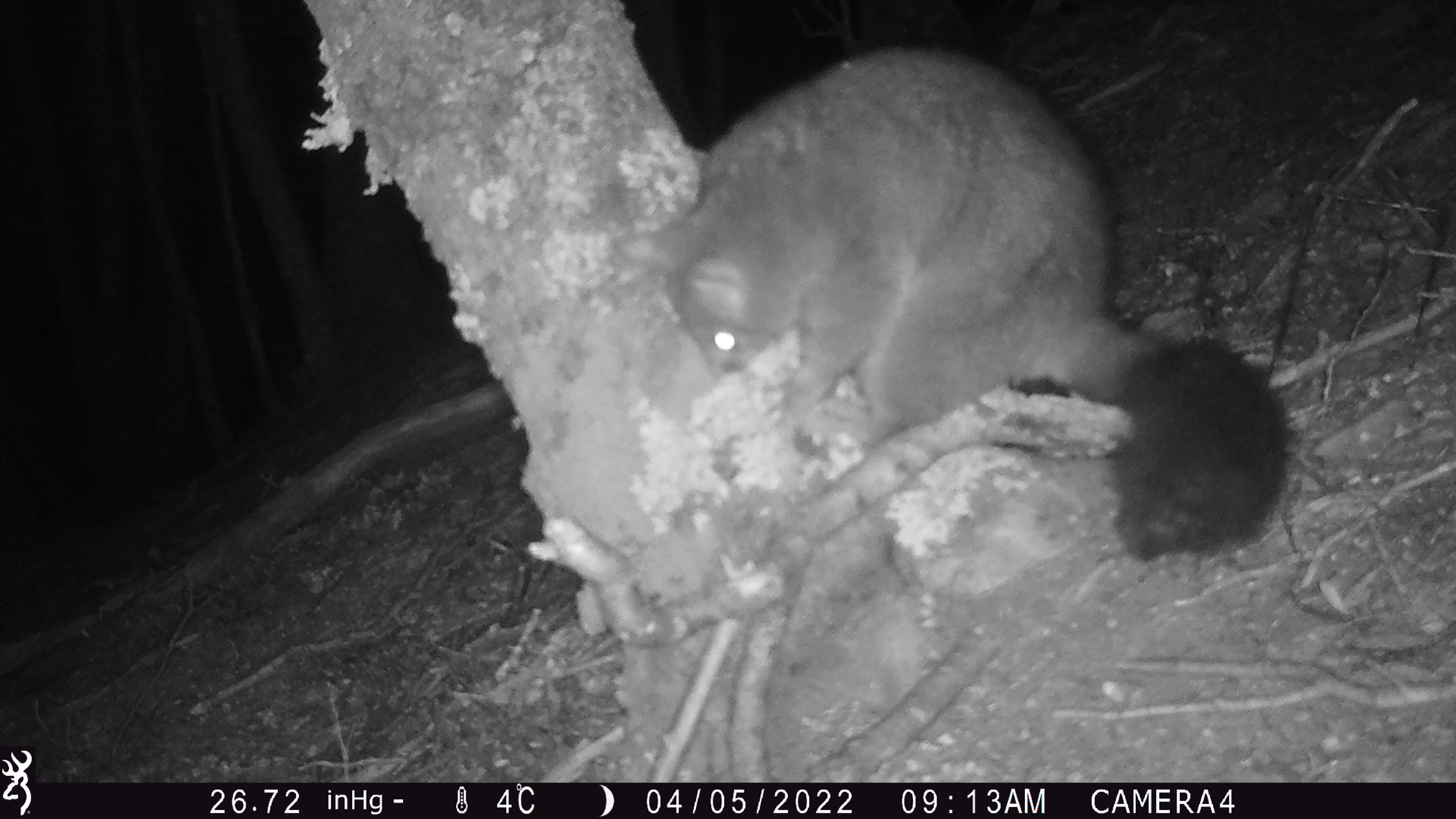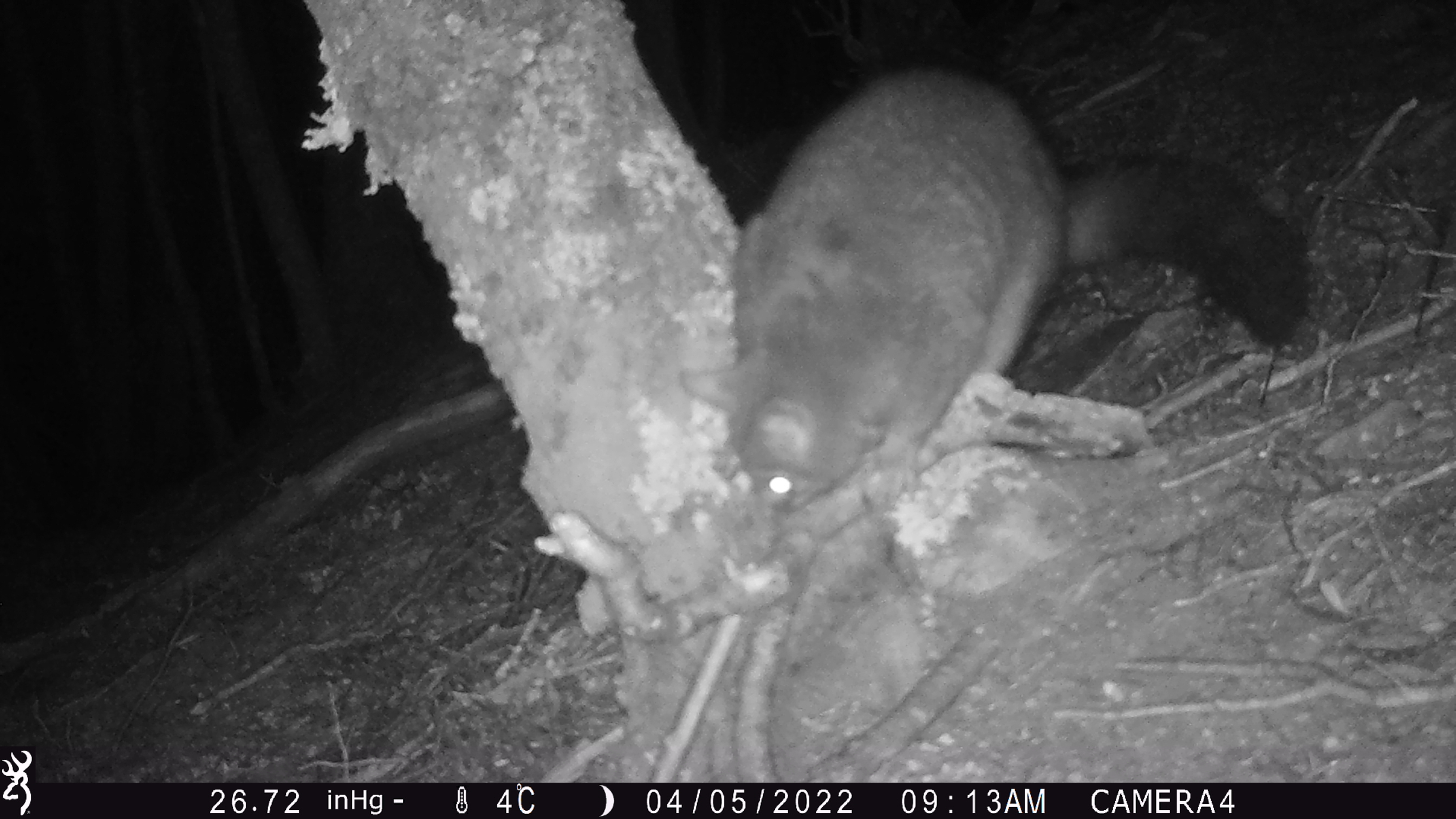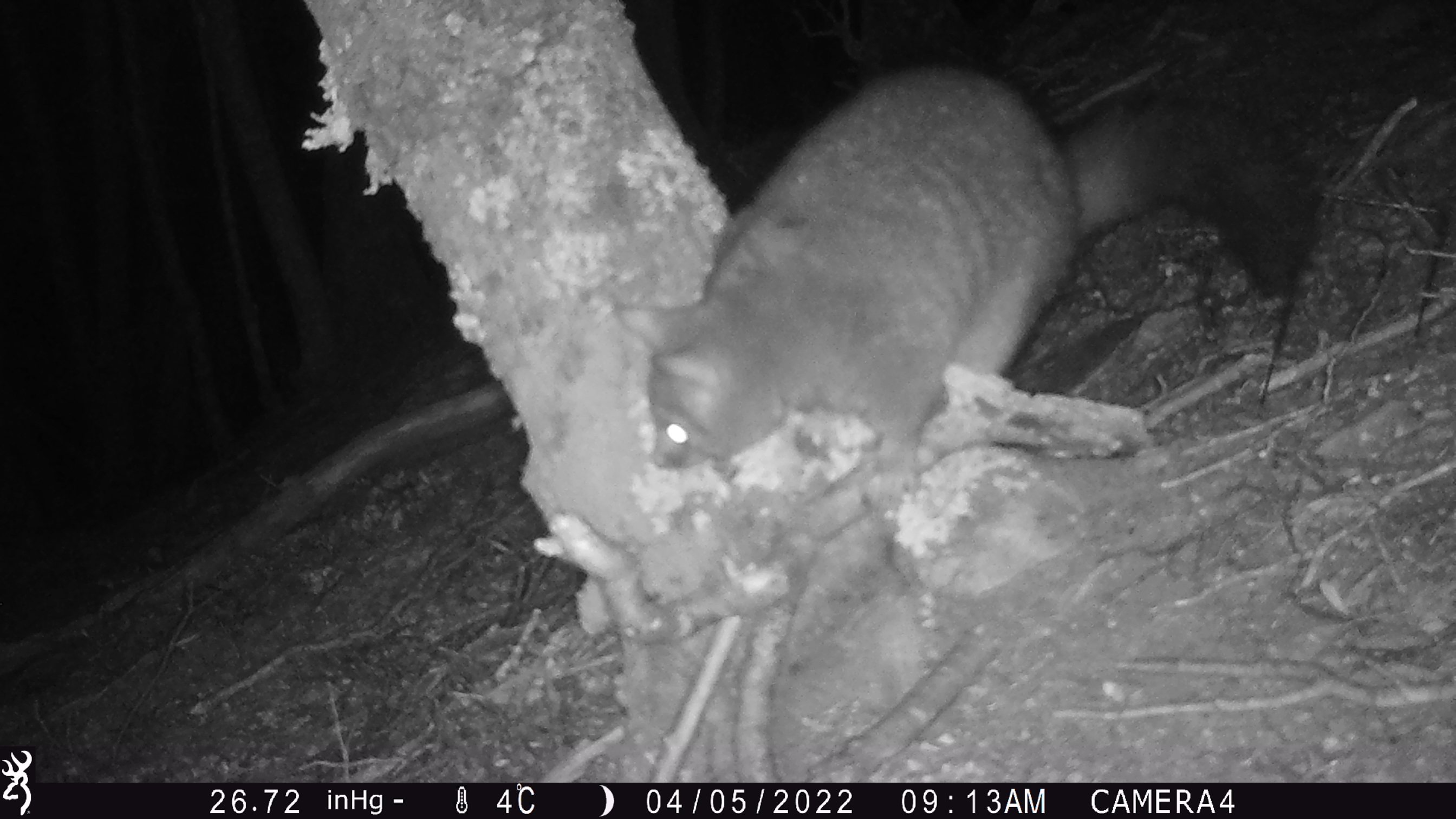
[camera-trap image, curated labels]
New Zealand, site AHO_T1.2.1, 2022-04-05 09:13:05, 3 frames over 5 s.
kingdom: Animalia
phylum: Chordata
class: Mammalia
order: Diprotodontia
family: Phalangeridae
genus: Trichosurus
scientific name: Trichosurus vulpecula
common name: common brushtail possum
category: possum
Possum (common brushtail possum) (Trichosurus vulpecula).